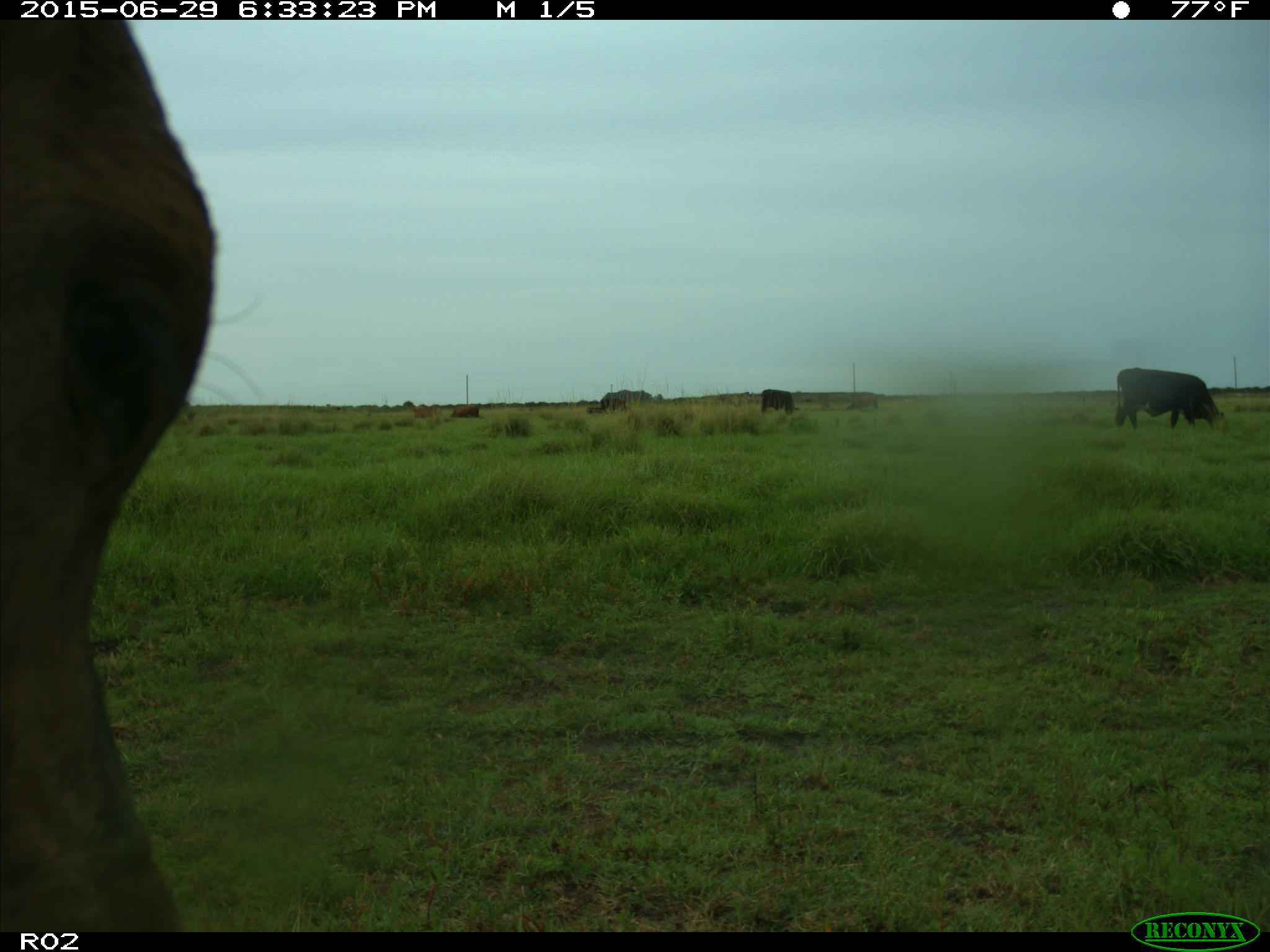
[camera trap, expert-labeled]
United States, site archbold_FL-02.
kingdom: Animalia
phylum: Chordata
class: Mammalia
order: Artiodactyla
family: Bovidae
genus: Bos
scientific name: Bos taurus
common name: domestic cow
Bos taurus (domestic cow).